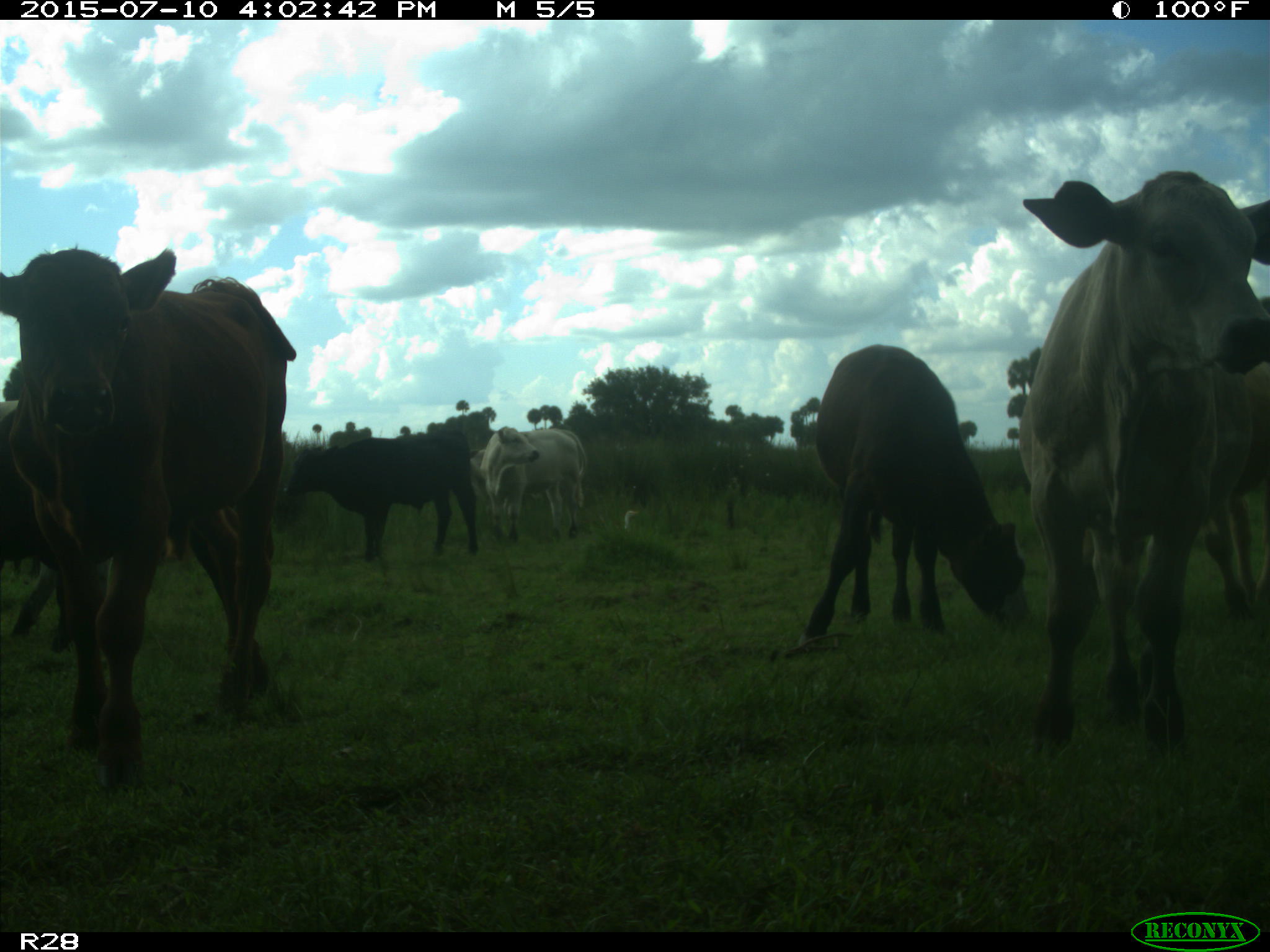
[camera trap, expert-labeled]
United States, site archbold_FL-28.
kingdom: Animalia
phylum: Chordata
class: Mammalia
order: Artiodactyla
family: Bovidae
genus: Bos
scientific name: Bos taurus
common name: domestic cow